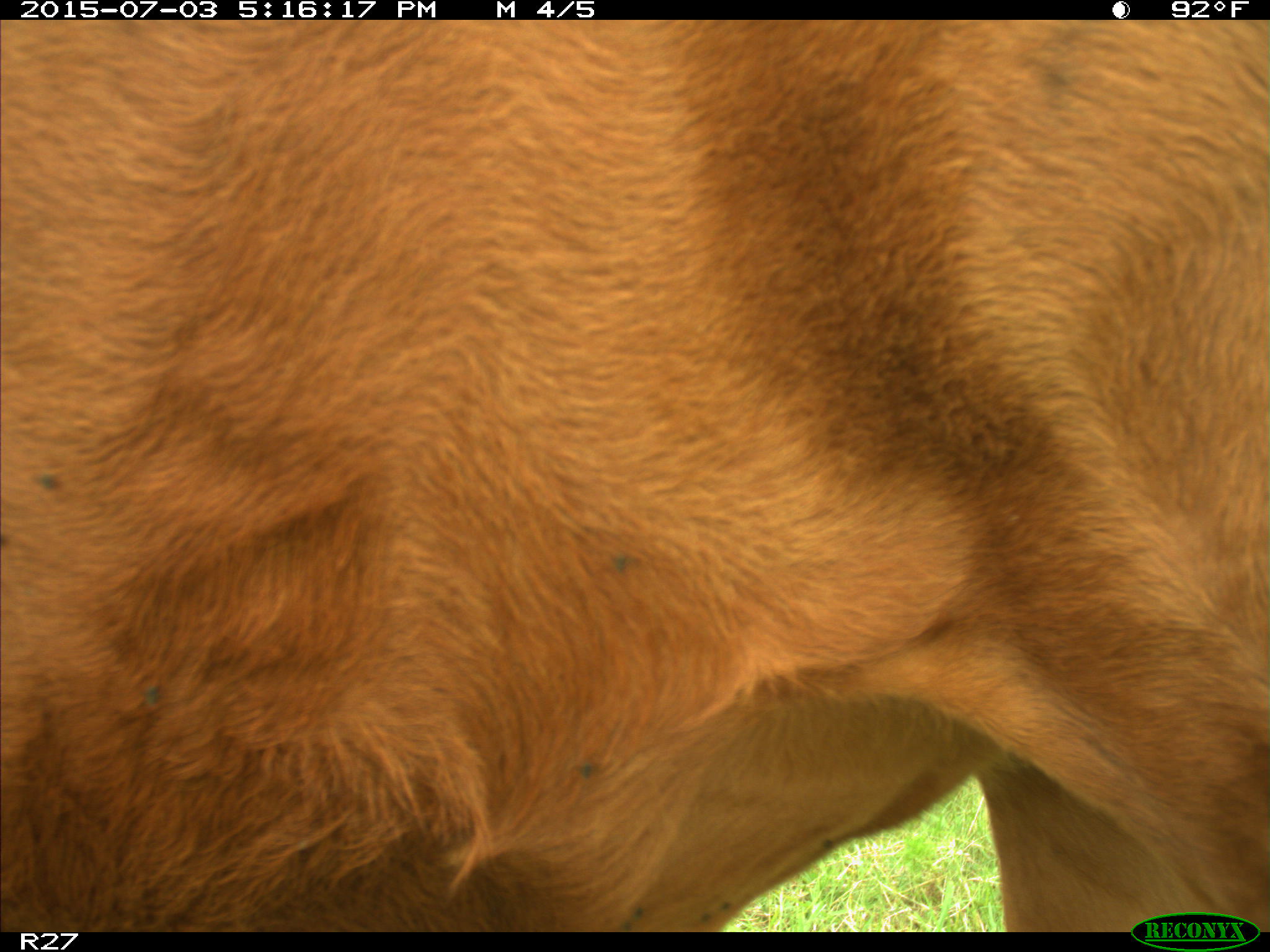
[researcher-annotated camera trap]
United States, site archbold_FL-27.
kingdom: Animalia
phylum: Chordata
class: Mammalia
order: Artiodactyla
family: Bovidae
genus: Bos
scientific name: Bos taurus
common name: domestic cow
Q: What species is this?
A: Bos taurus (domestic cow).